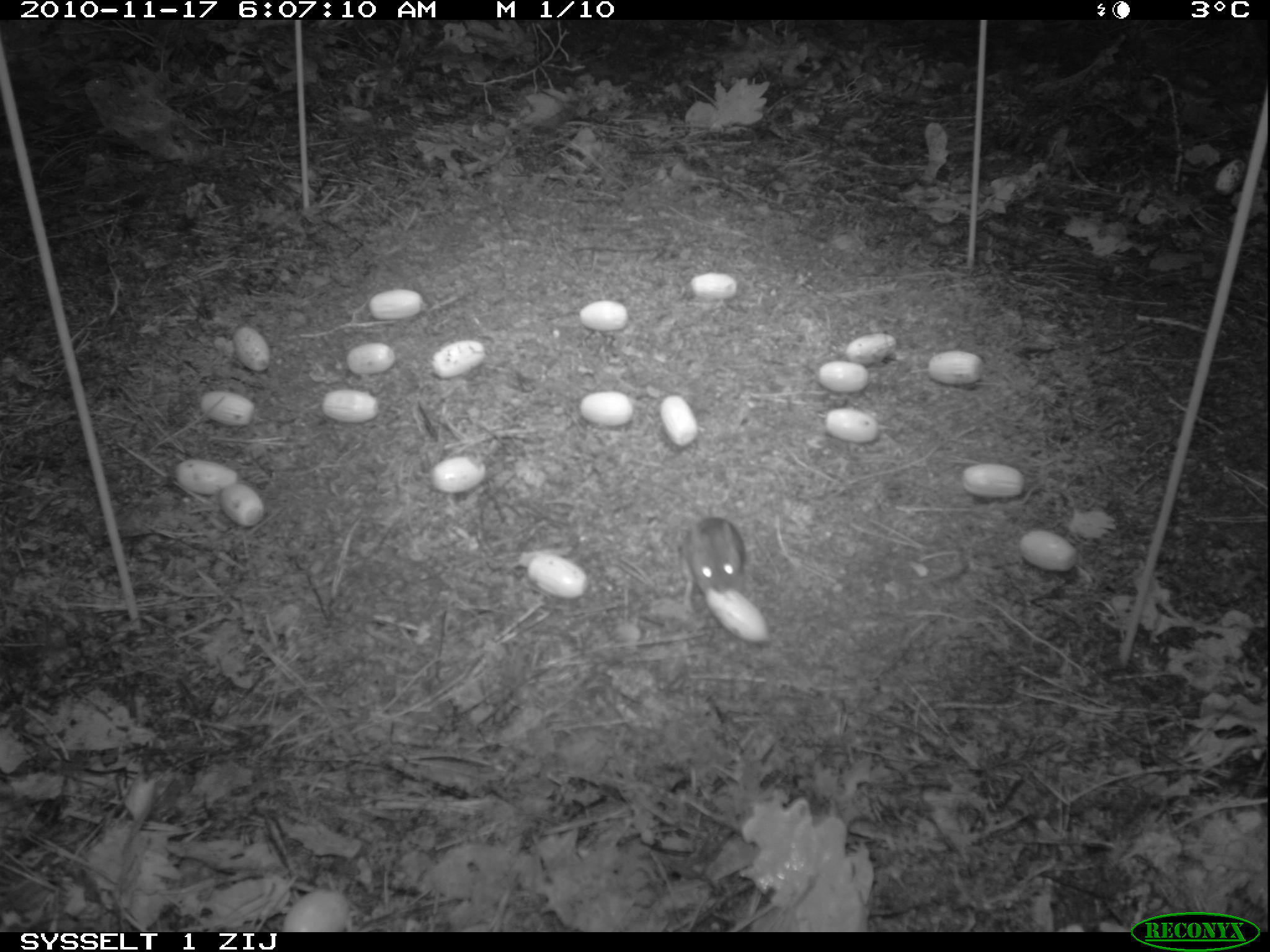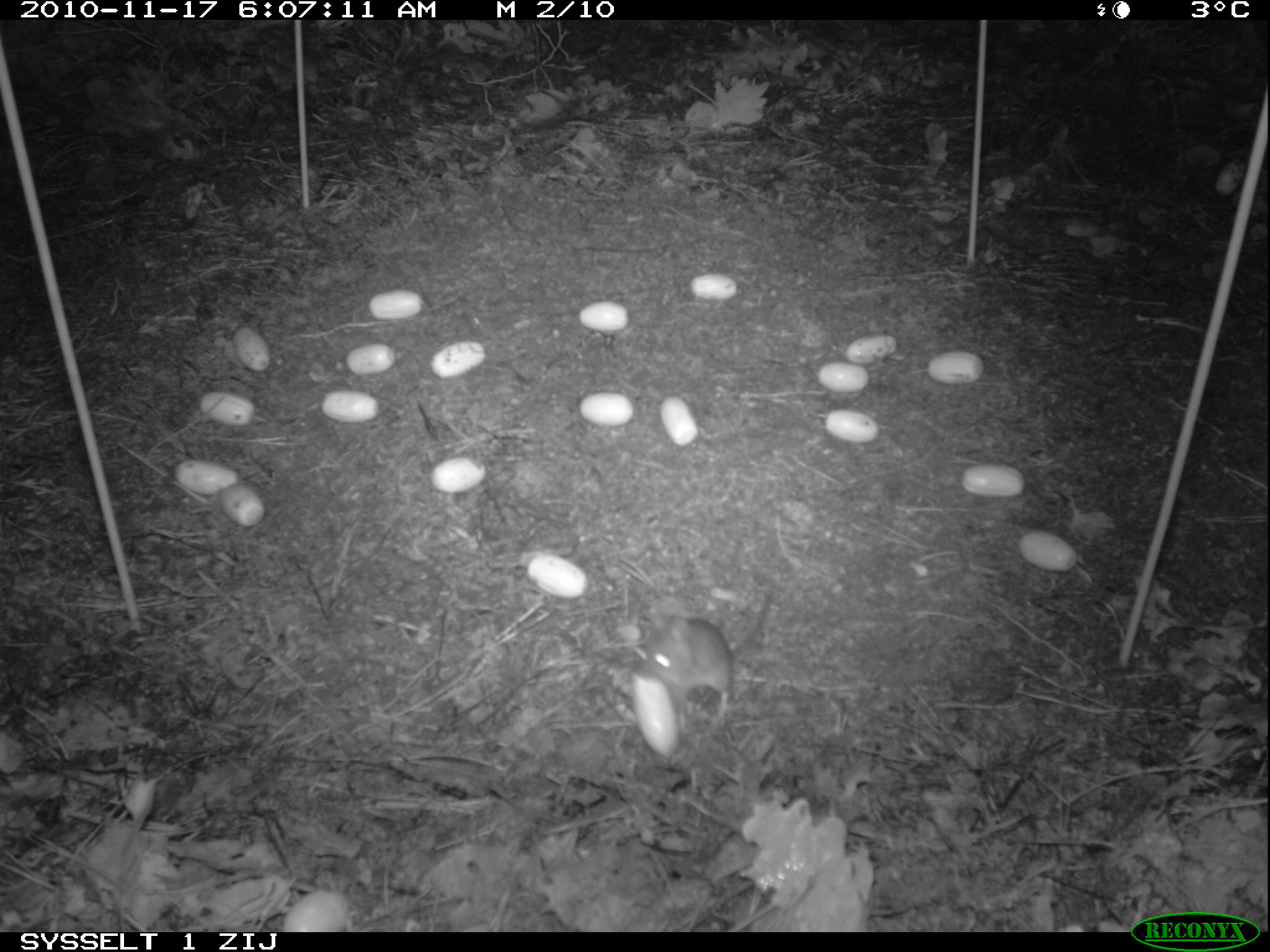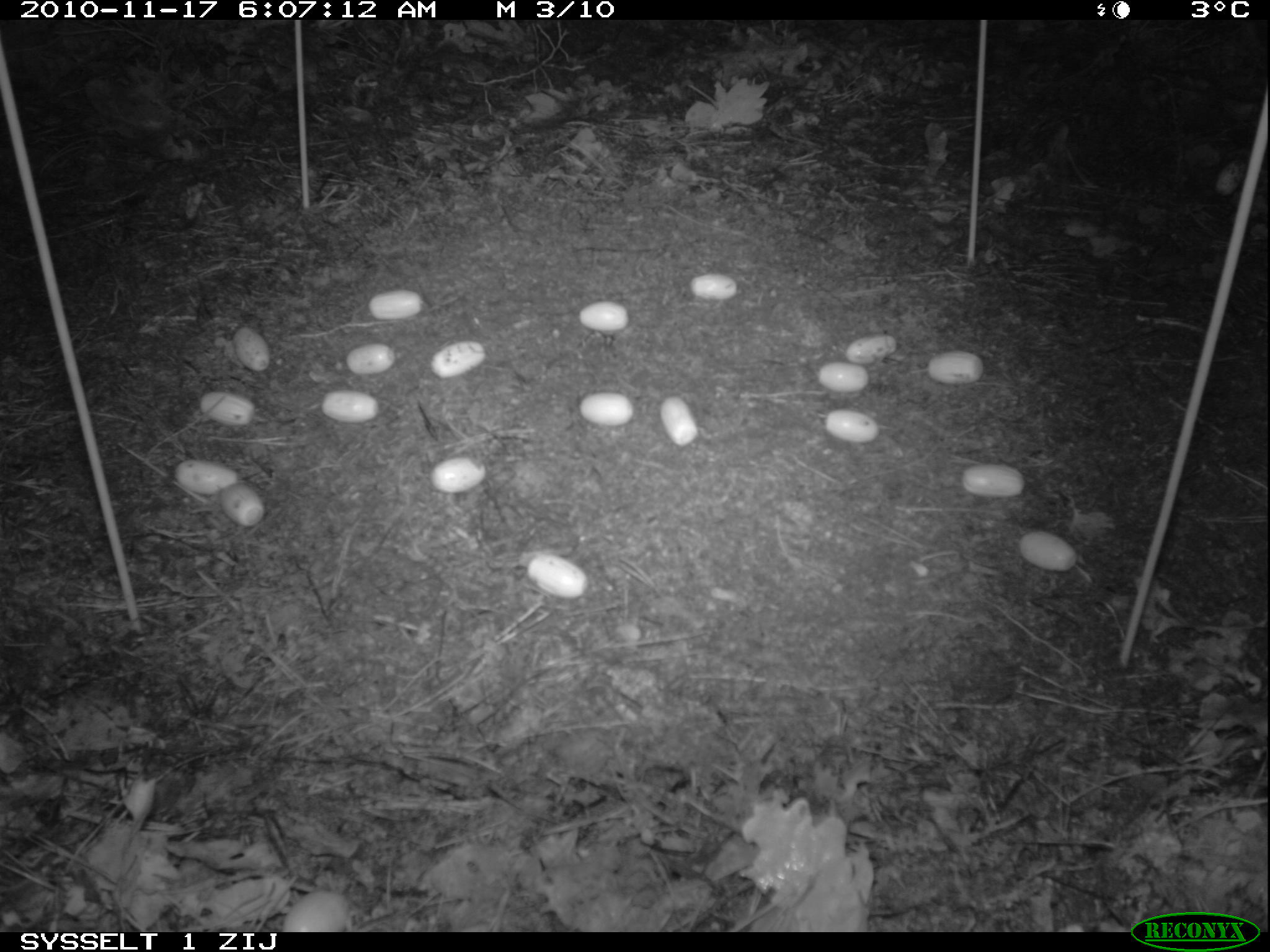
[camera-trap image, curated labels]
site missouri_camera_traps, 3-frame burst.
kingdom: Animalia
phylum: Chordata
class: Mammalia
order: Rodentia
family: Muridae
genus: Apodemus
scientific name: Apodemus sylvaticus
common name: wood mouse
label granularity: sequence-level